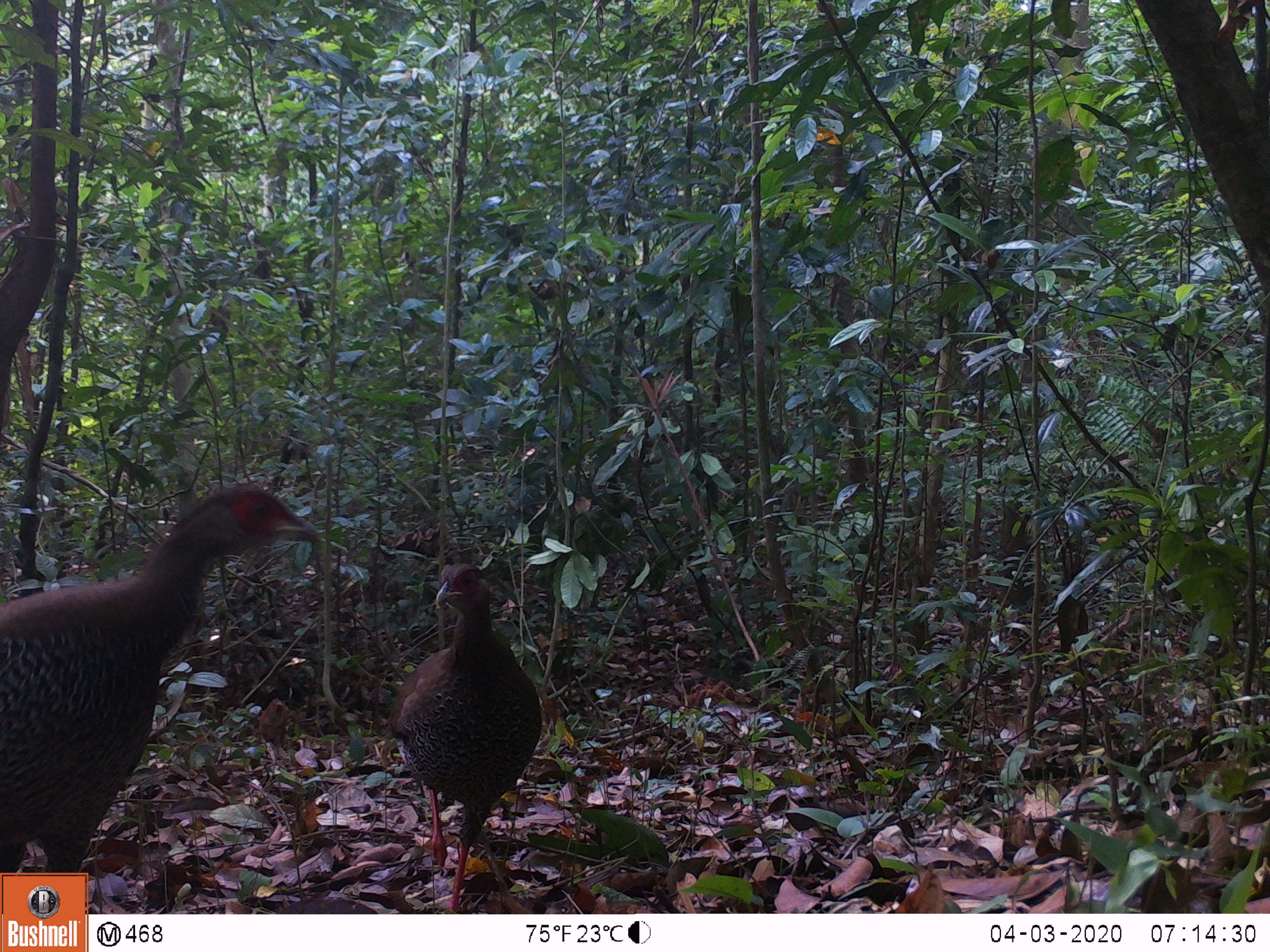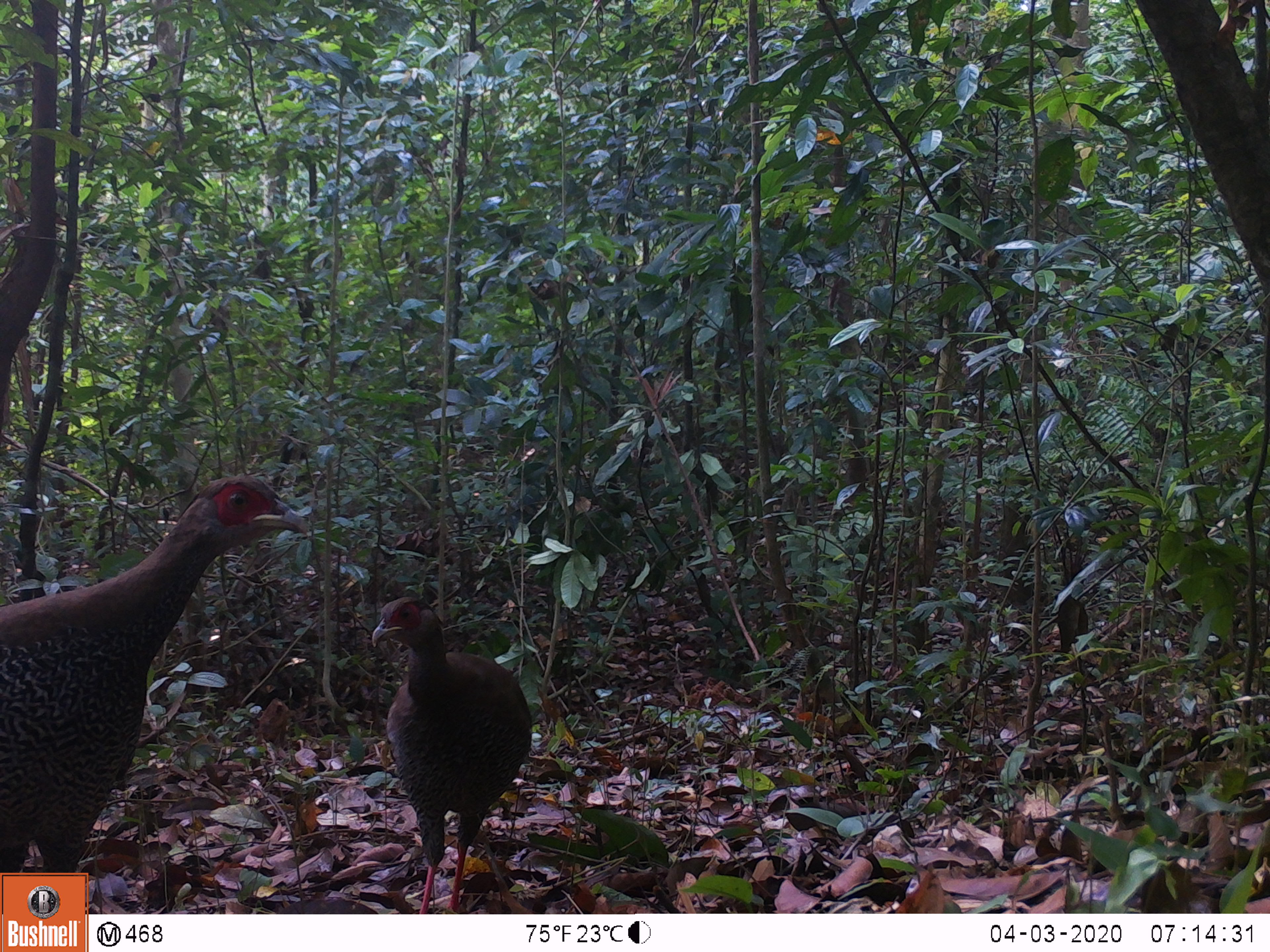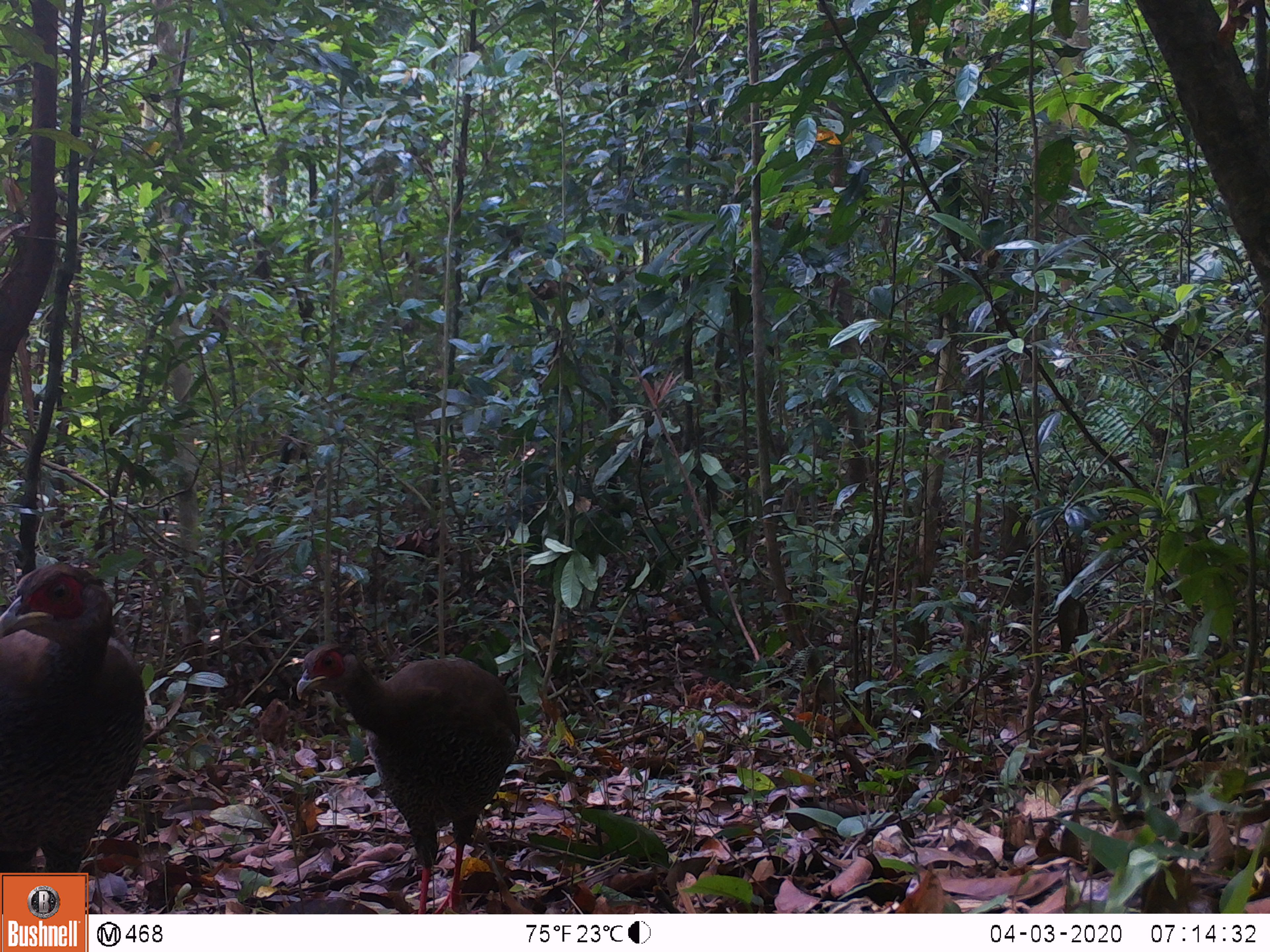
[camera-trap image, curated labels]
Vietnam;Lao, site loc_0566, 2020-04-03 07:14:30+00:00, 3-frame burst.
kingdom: Animalia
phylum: Chordata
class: Aves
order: Galliformes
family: Phasianidae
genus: Lophura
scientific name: Lophura nycthemera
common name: silver pheasant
Silver pheasant (Lophura nycthemera). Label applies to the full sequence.